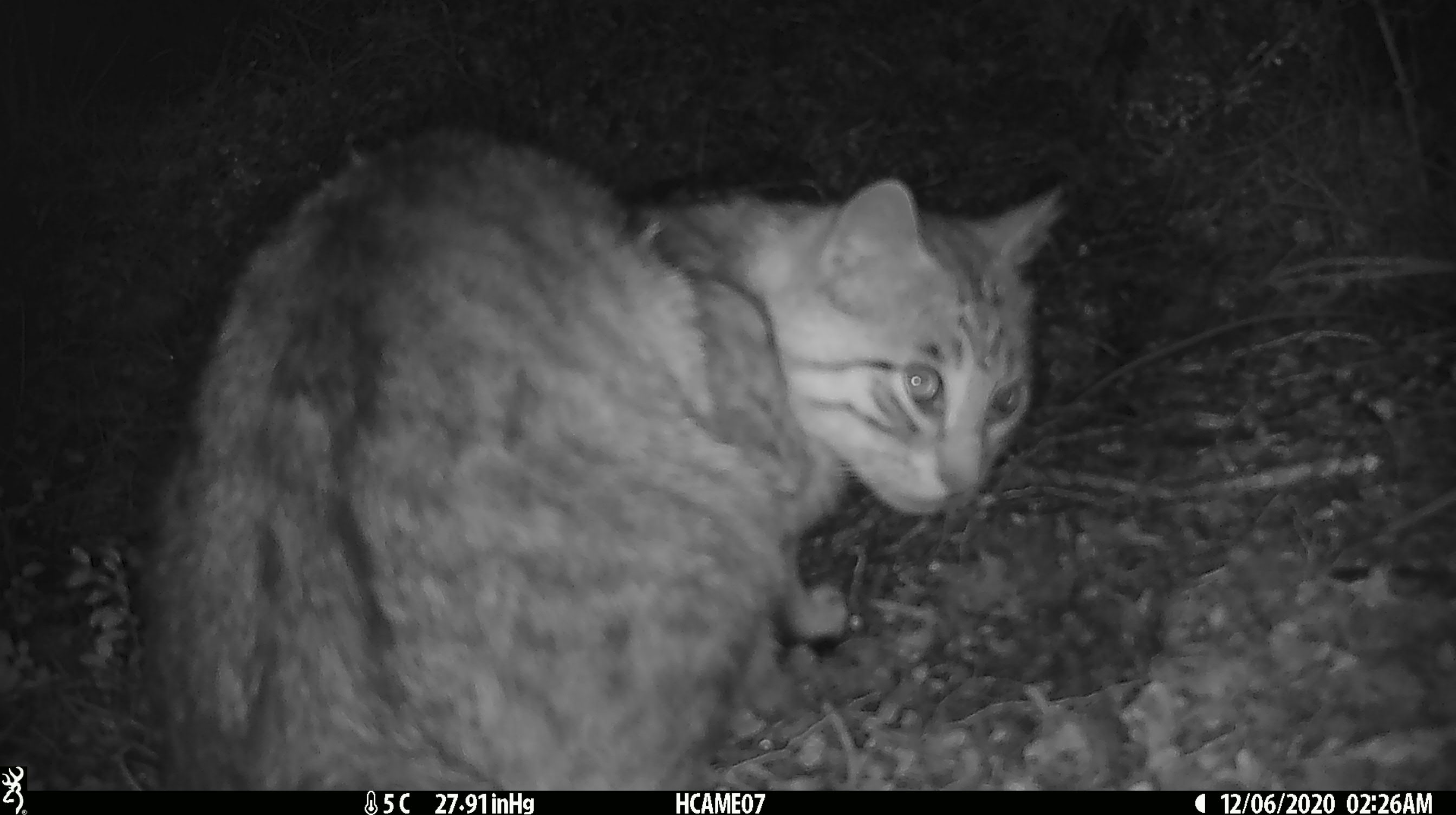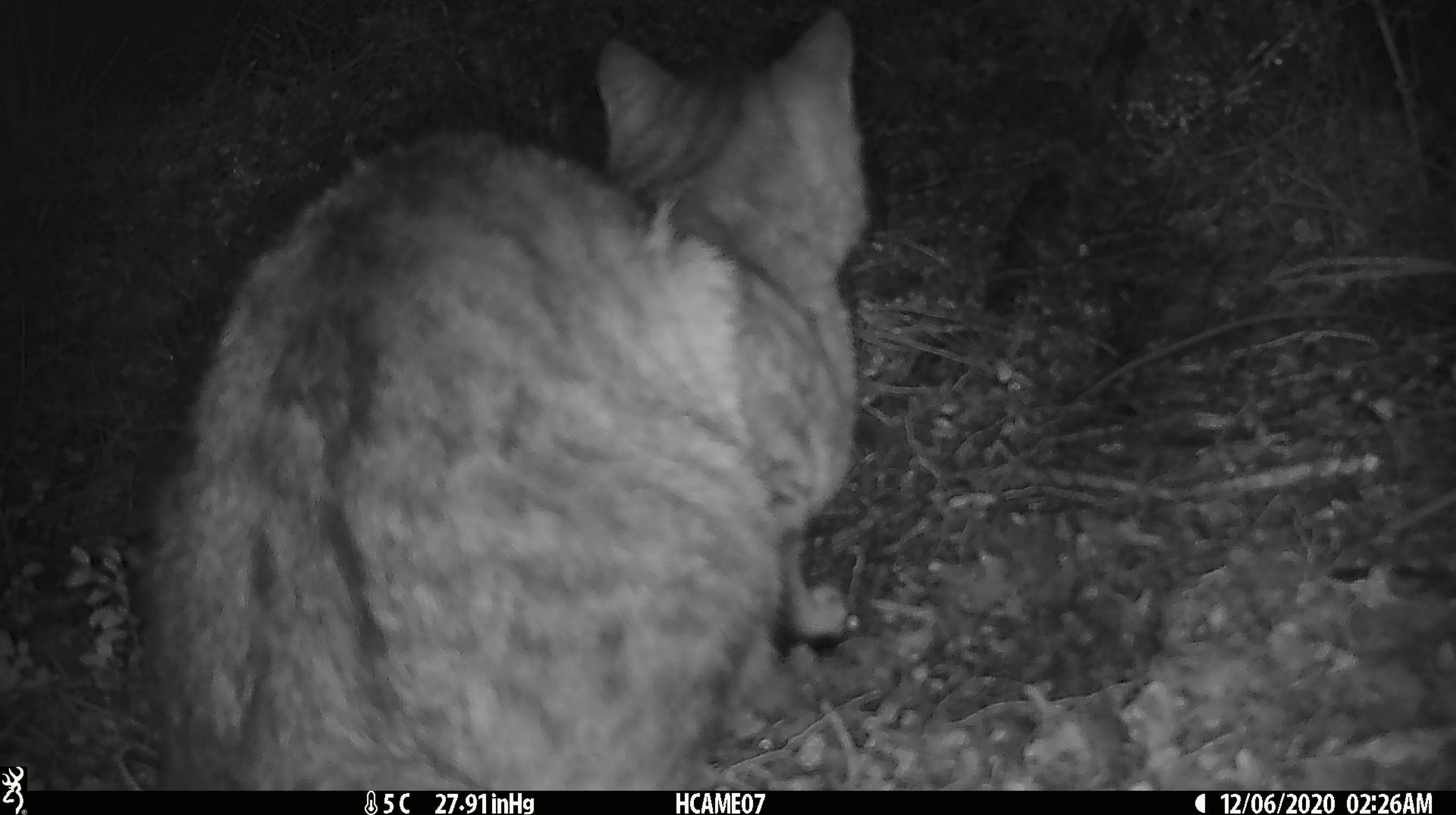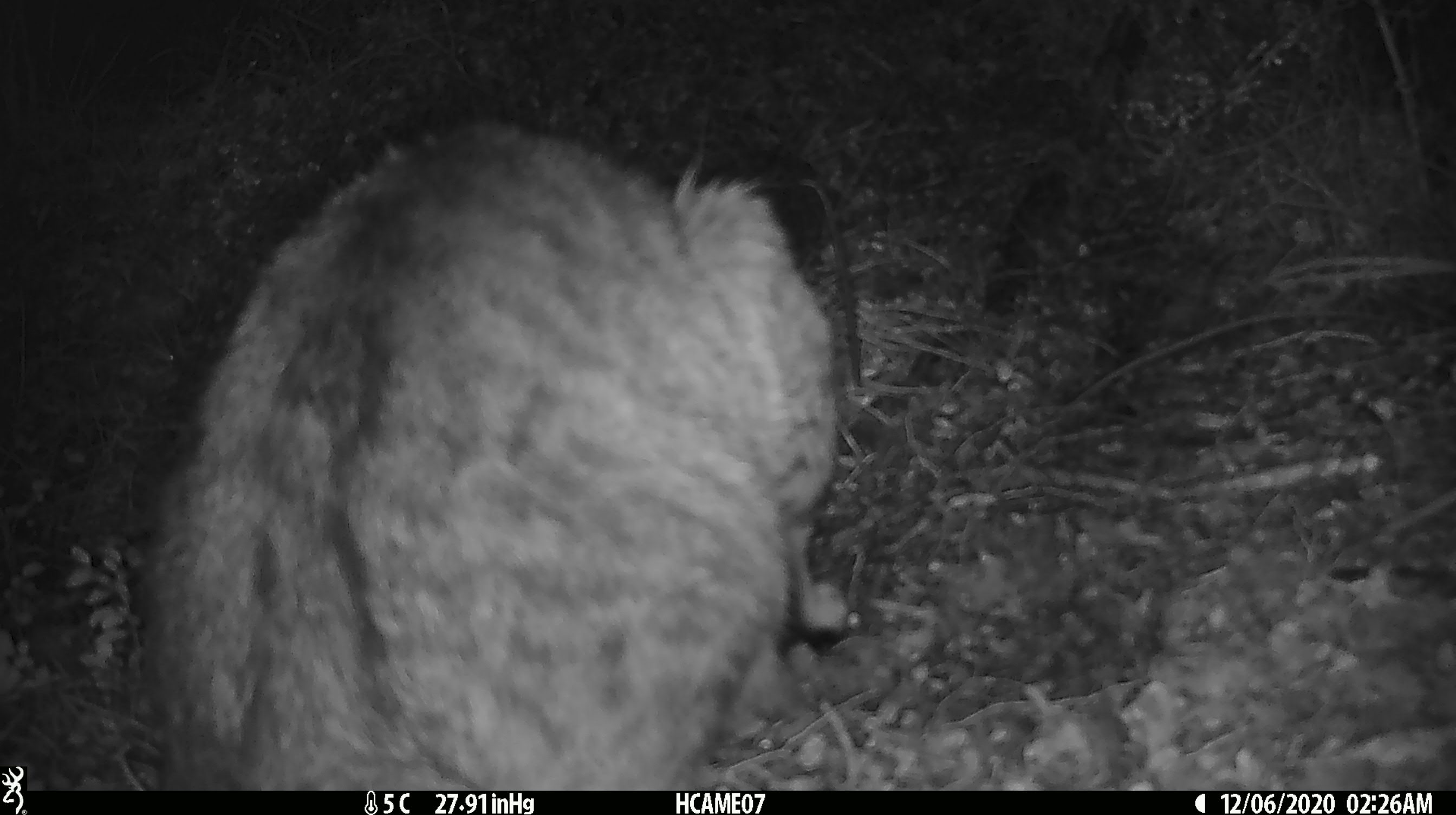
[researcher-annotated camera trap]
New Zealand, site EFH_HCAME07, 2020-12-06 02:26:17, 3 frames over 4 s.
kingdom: Animalia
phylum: Chordata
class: Mammalia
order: Carnivora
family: Felidae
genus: Felis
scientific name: Felis catus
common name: domestic cat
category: cat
Cat (domestic cat) (Felis catus).